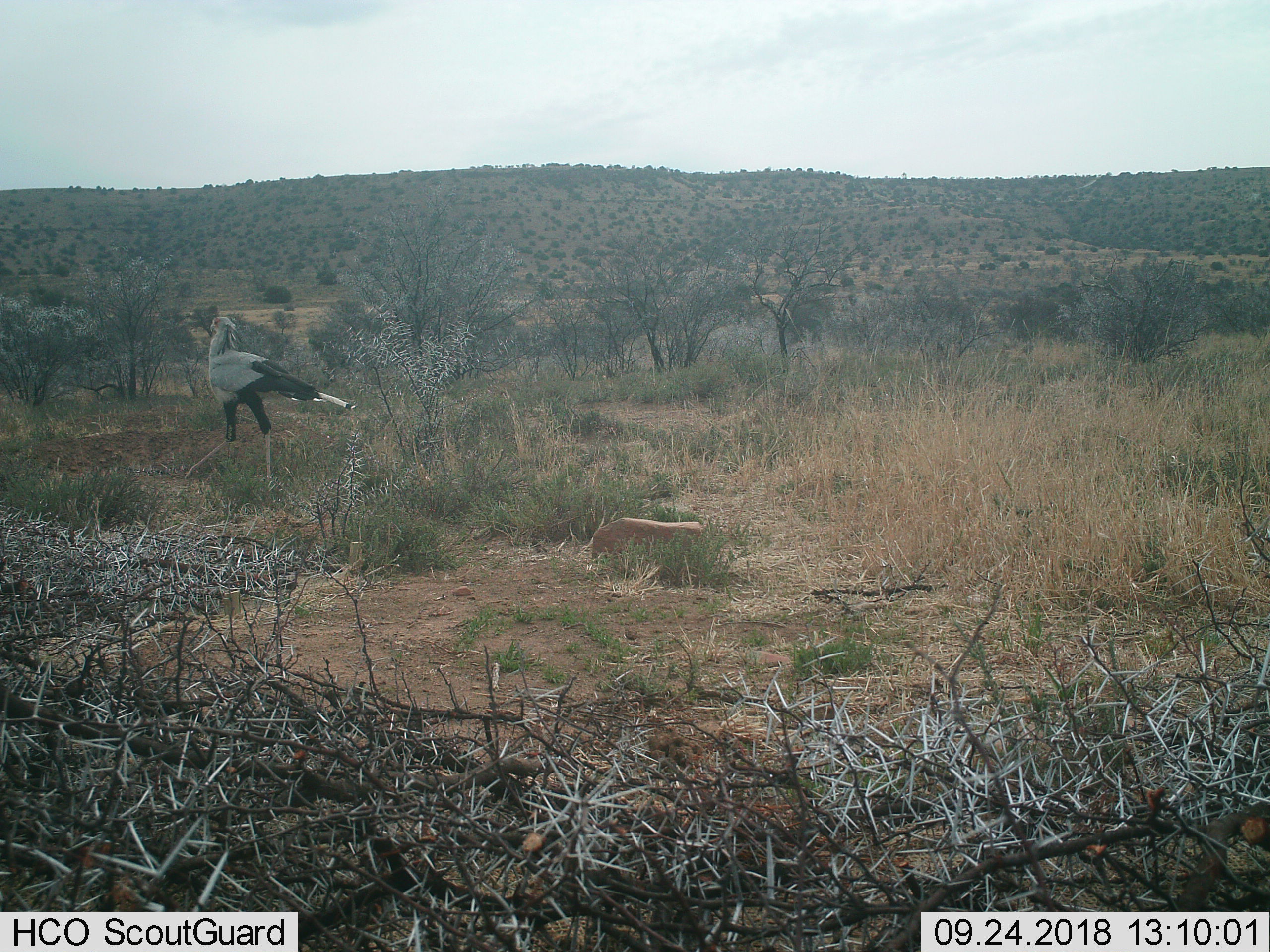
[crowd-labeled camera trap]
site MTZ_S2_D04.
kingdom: Animalia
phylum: Chordata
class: Aves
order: Accipitriformes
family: Sagittariidae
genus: Sagittarius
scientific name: Sagittarius serpentarius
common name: secretarybird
Secretarybird (Sagittarius serpentarius), count 1. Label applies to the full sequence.